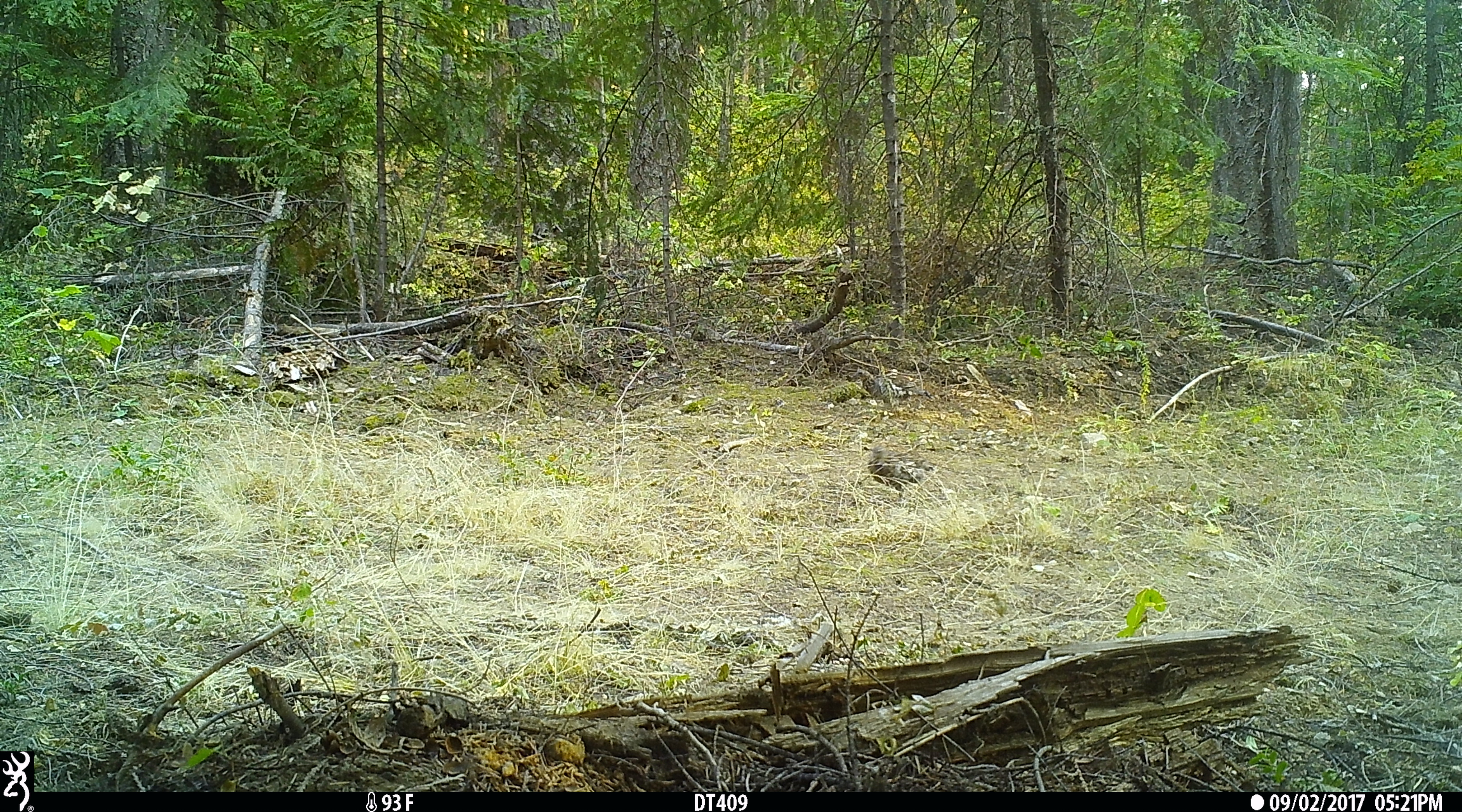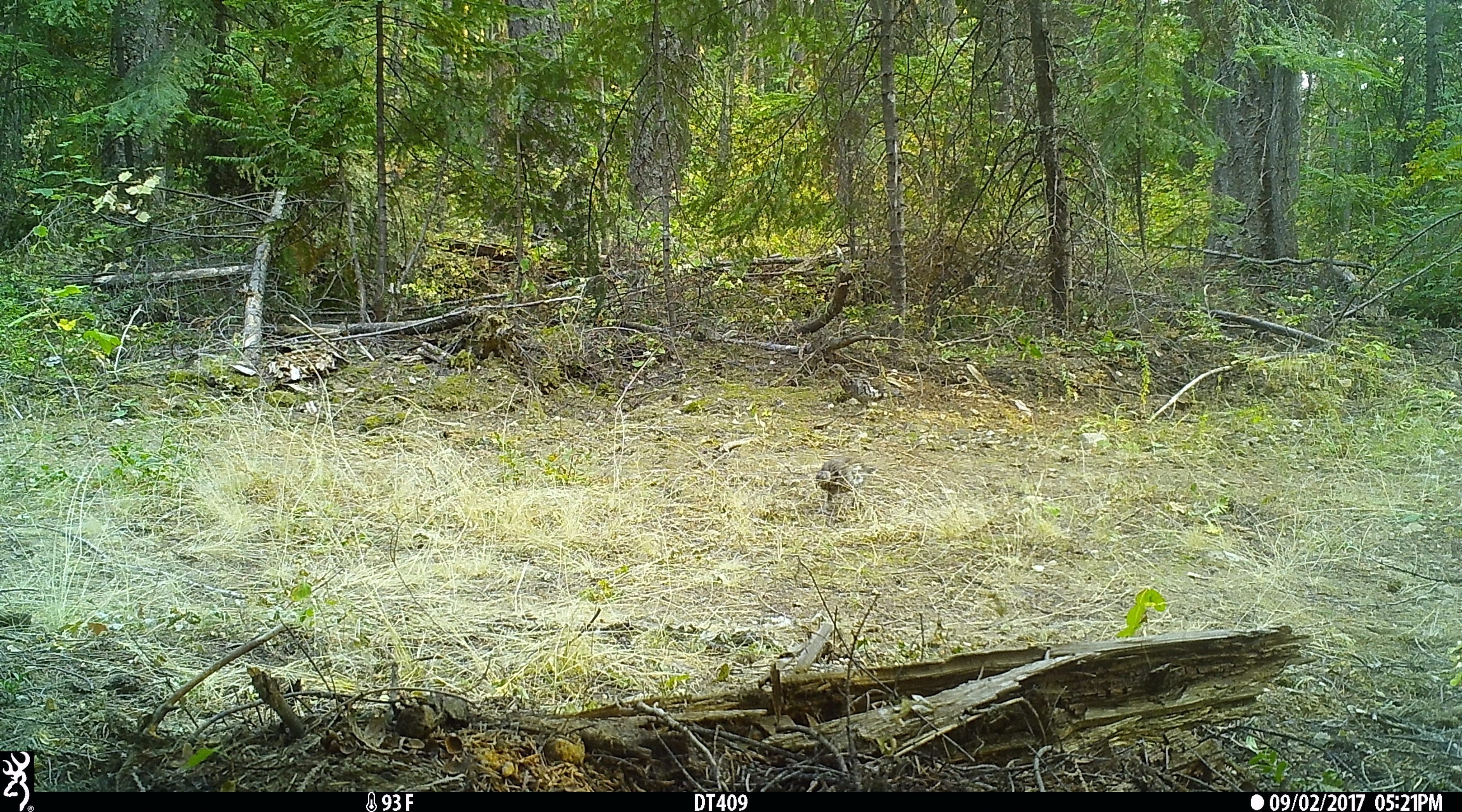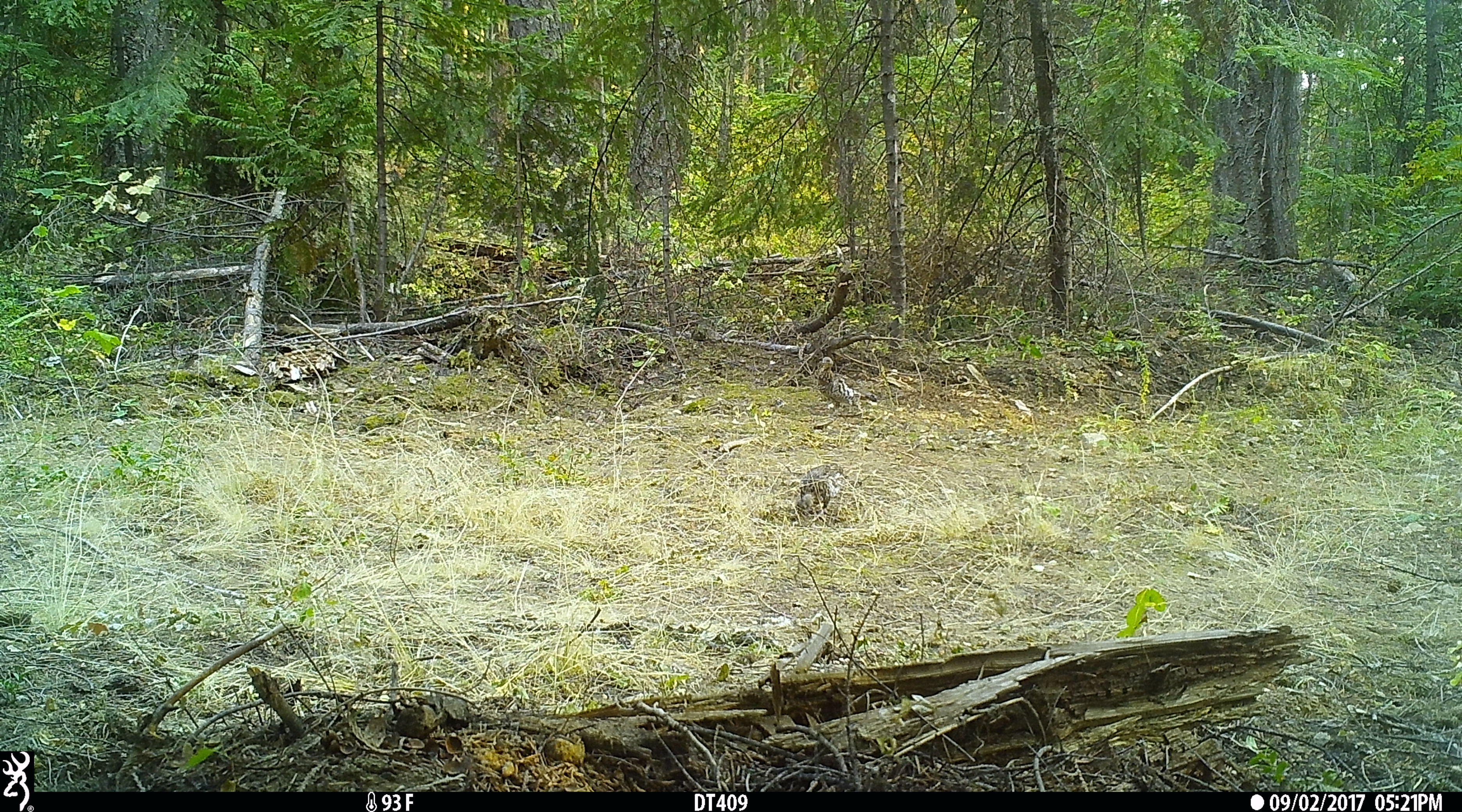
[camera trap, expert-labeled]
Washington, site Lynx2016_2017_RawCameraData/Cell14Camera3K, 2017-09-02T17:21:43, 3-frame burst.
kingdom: Animalia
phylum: Chordata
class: Aves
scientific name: Aves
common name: birds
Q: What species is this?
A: Aves (birds).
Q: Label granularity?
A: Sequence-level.